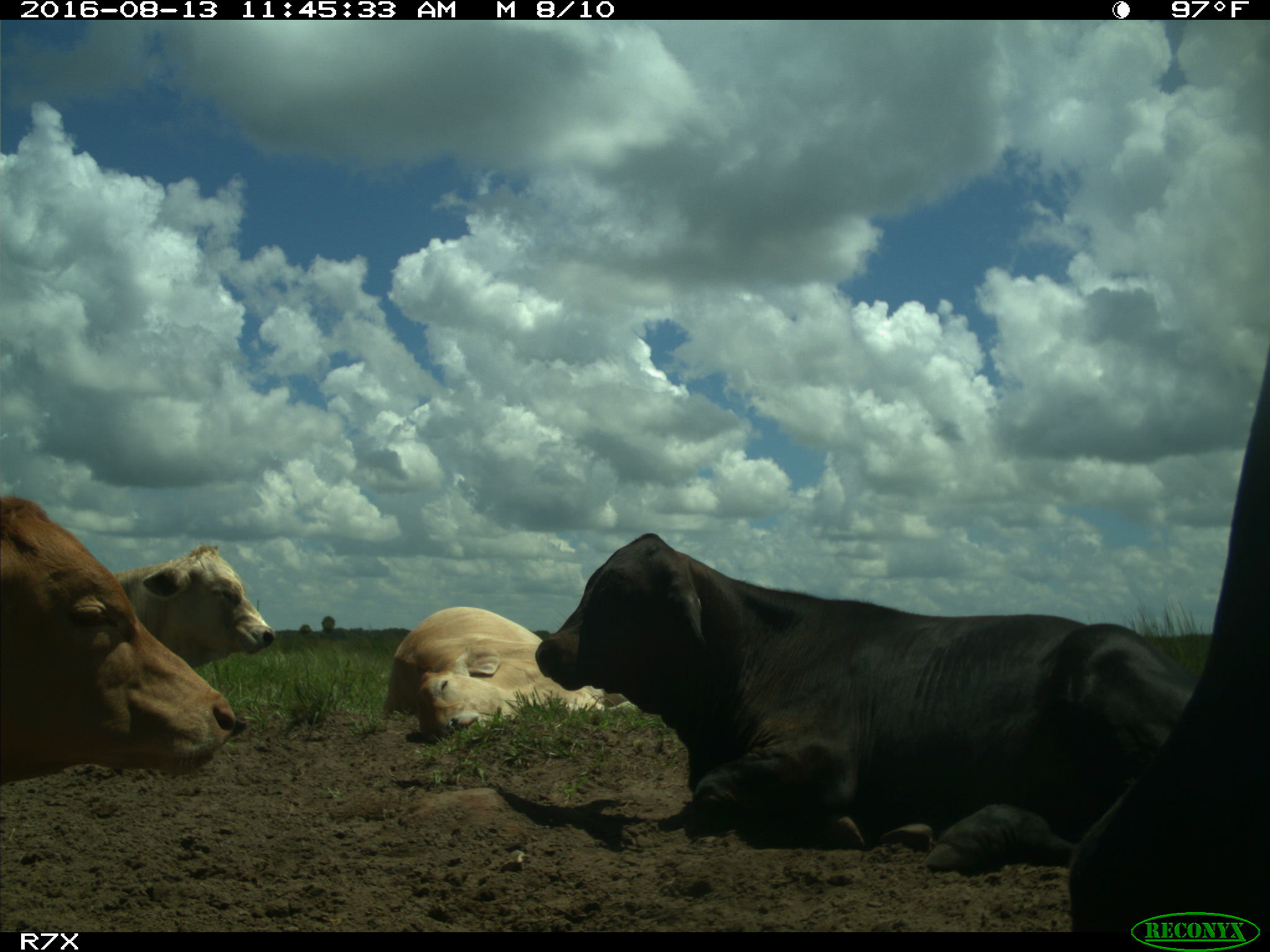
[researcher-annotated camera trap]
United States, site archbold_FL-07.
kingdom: Animalia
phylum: Chordata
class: Mammalia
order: Artiodactyla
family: Bovidae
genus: Bos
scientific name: Bos taurus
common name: domestic cow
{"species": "Bos taurus (domestic cow)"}